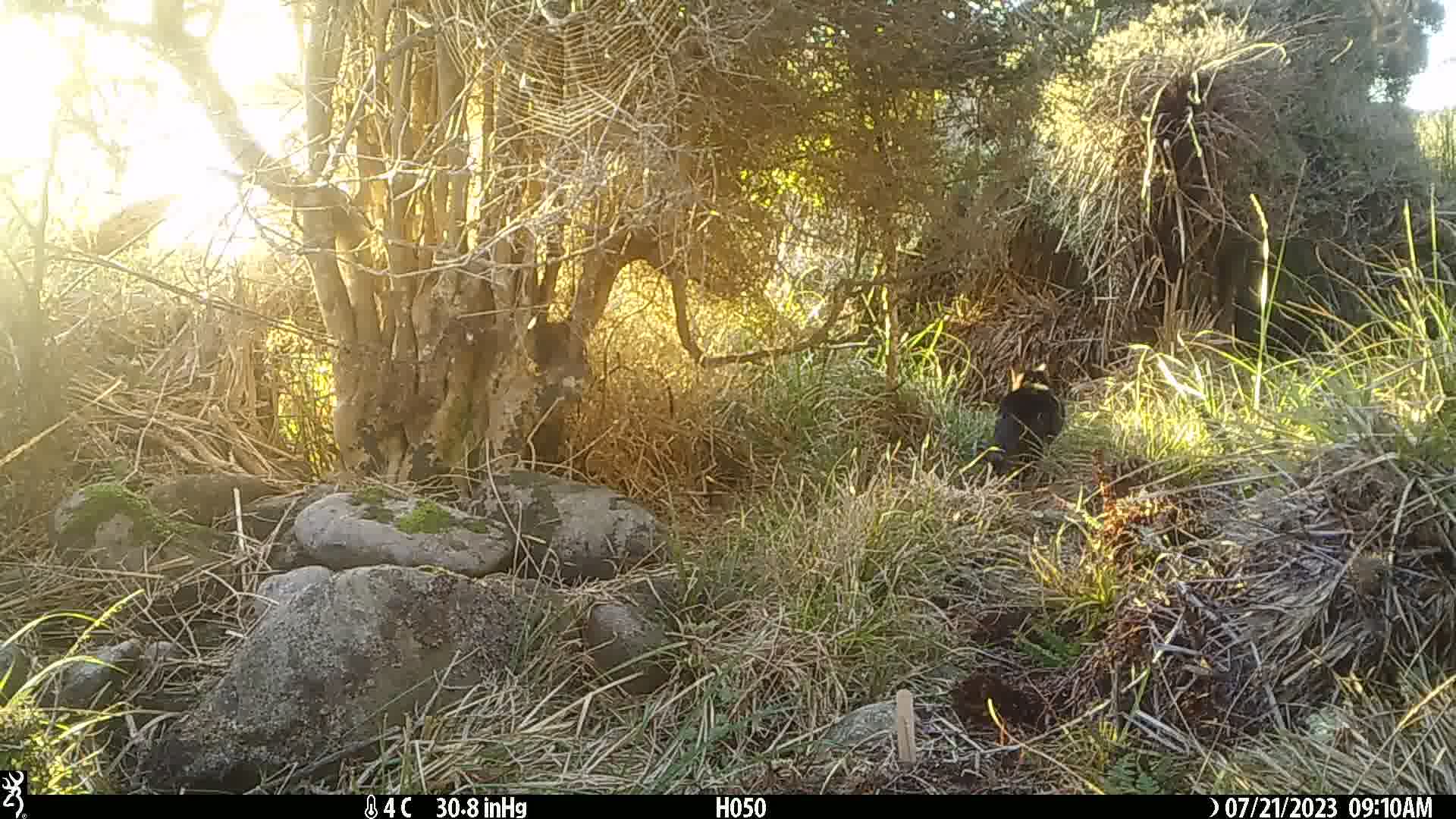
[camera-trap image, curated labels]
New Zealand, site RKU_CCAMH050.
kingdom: Animalia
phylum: Chordata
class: Mammalia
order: Carnivora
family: Felidae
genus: Felis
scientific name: Felis catus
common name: domestic cat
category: cat